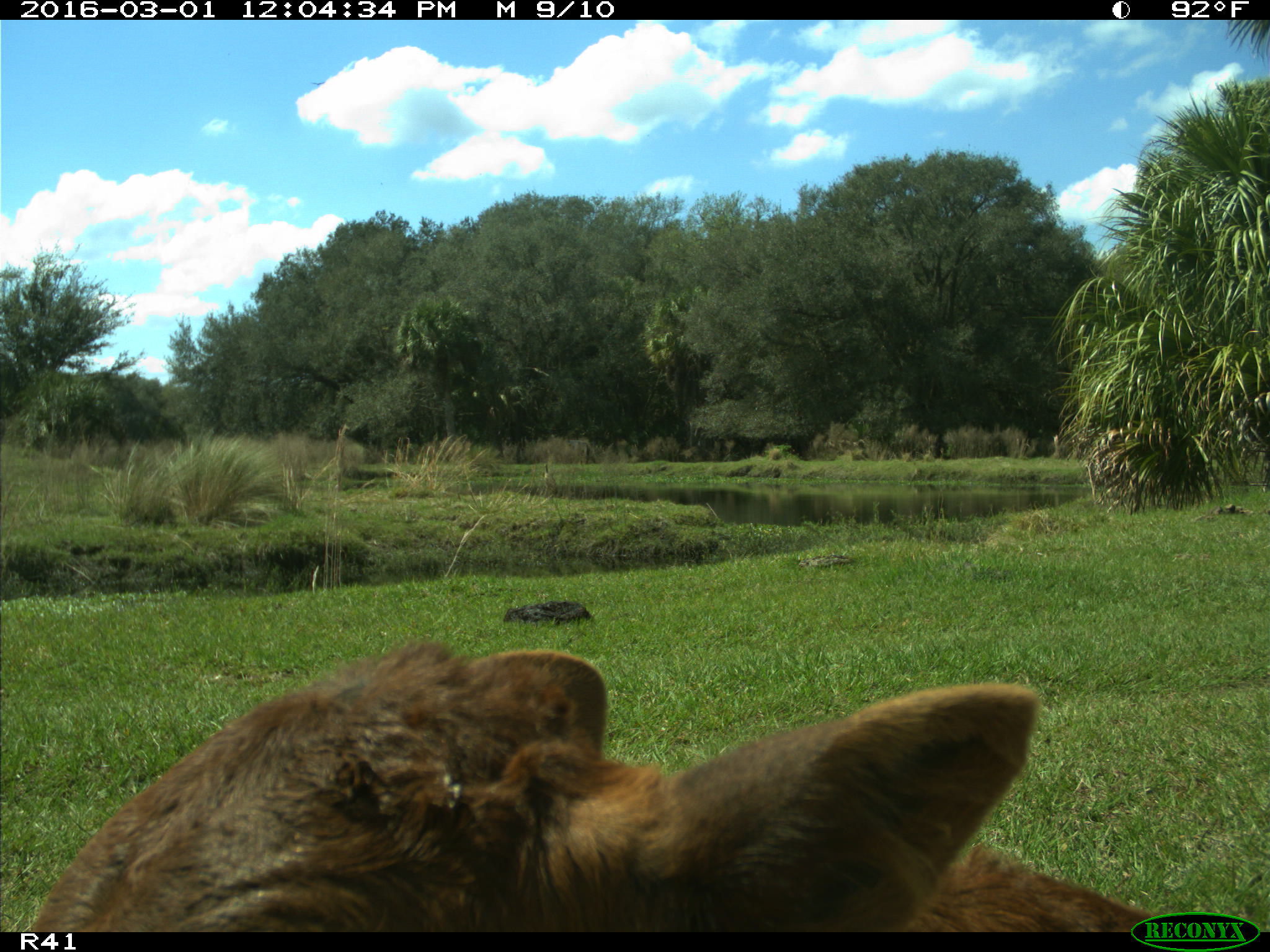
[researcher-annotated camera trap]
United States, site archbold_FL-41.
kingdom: Animalia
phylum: Chordata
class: Mammalia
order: Artiodactyla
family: Bovidae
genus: Bos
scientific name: Bos taurus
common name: domestic cow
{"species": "Bos taurus (domestic cow)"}